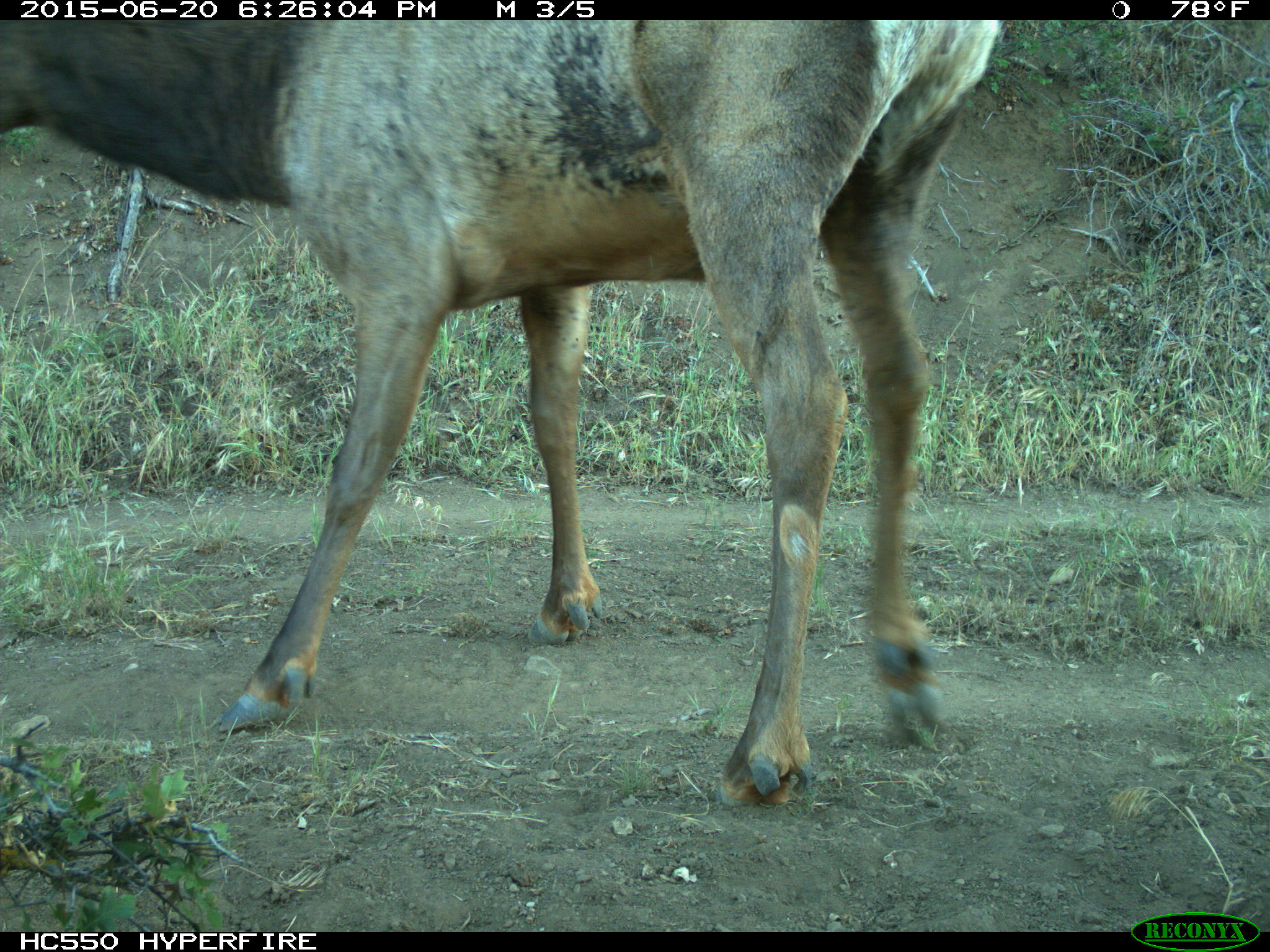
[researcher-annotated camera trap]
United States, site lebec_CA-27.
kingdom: Animalia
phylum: Chordata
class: Mammalia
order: Artiodactyla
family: Cervidae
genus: Cervus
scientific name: Cervus canadensis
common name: elk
Cervus canadensis (elk).